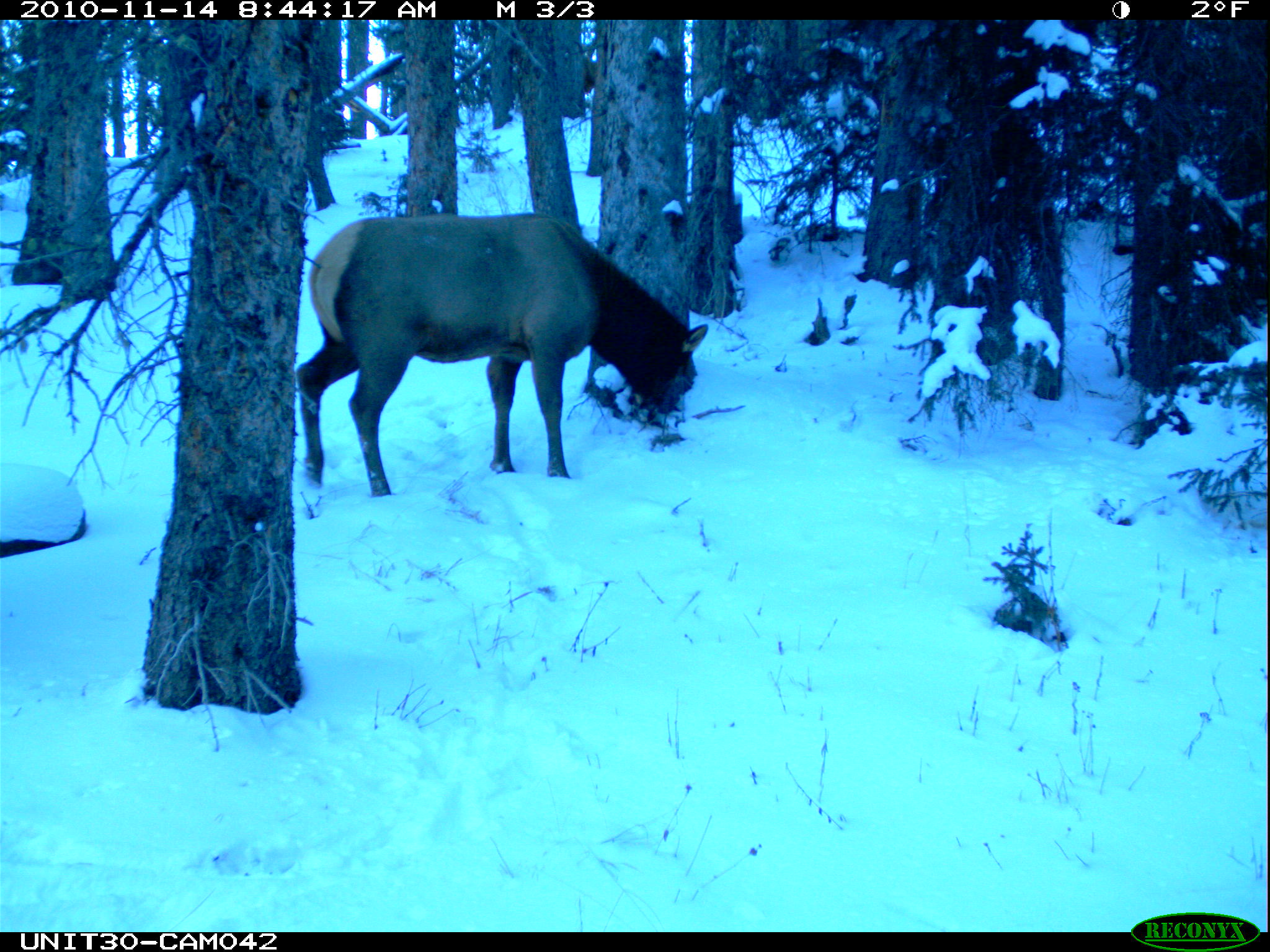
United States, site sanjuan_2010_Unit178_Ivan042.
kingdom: Animalia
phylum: Chordata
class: Mammalia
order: Artiodactyla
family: Cervidae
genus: Cervus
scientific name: Cervus elaphus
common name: red deer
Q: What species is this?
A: Cervus elaphus (red deer).